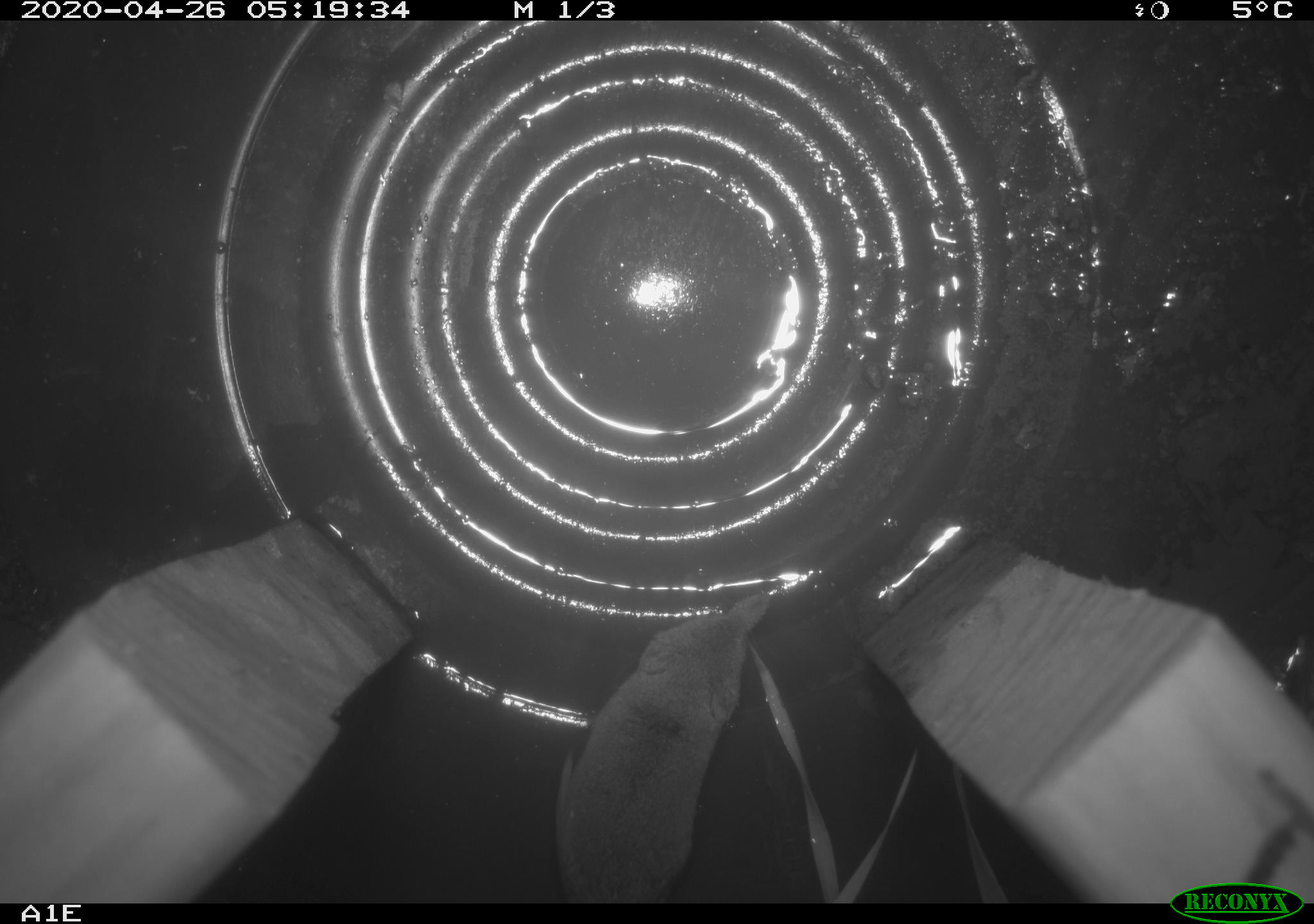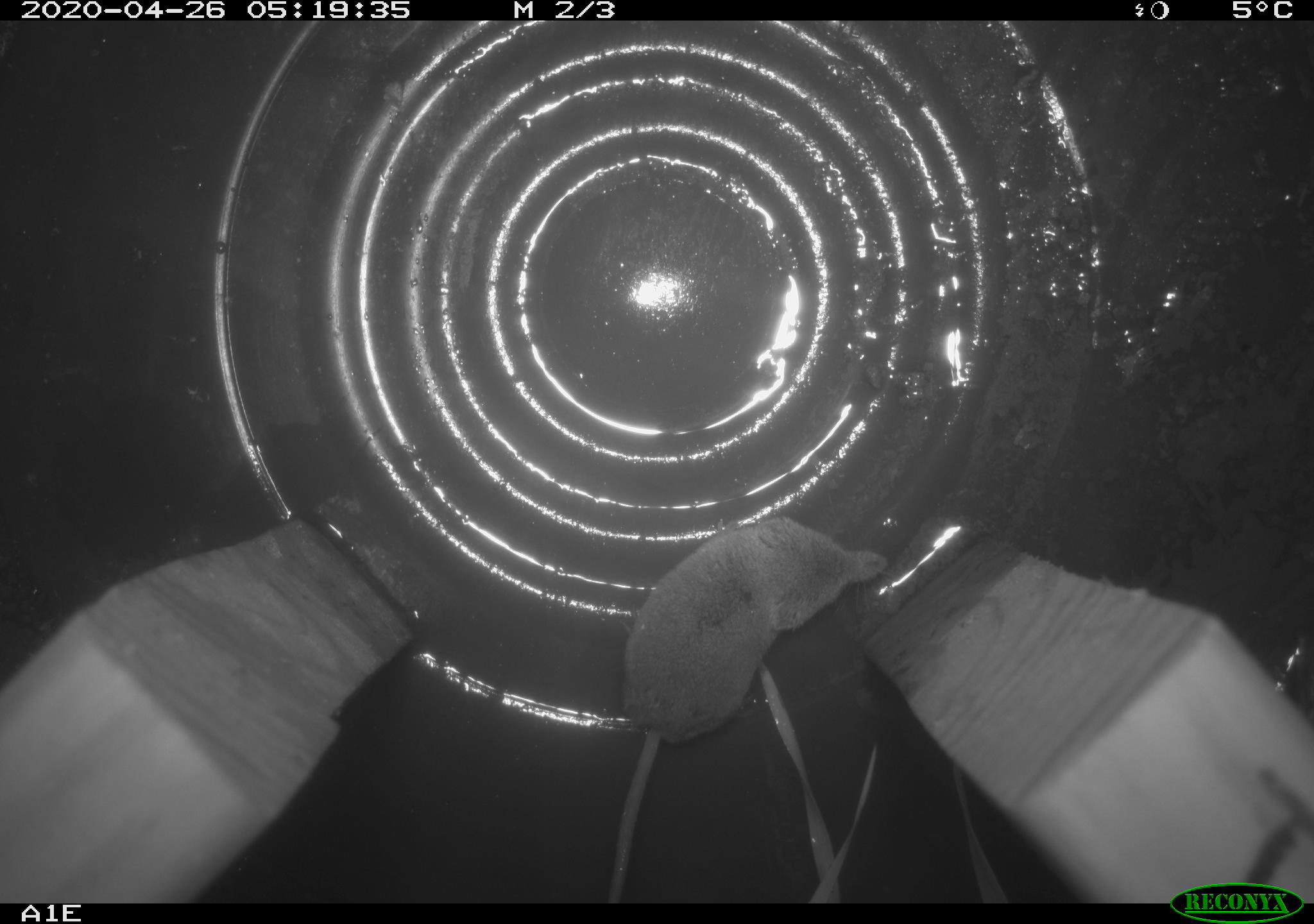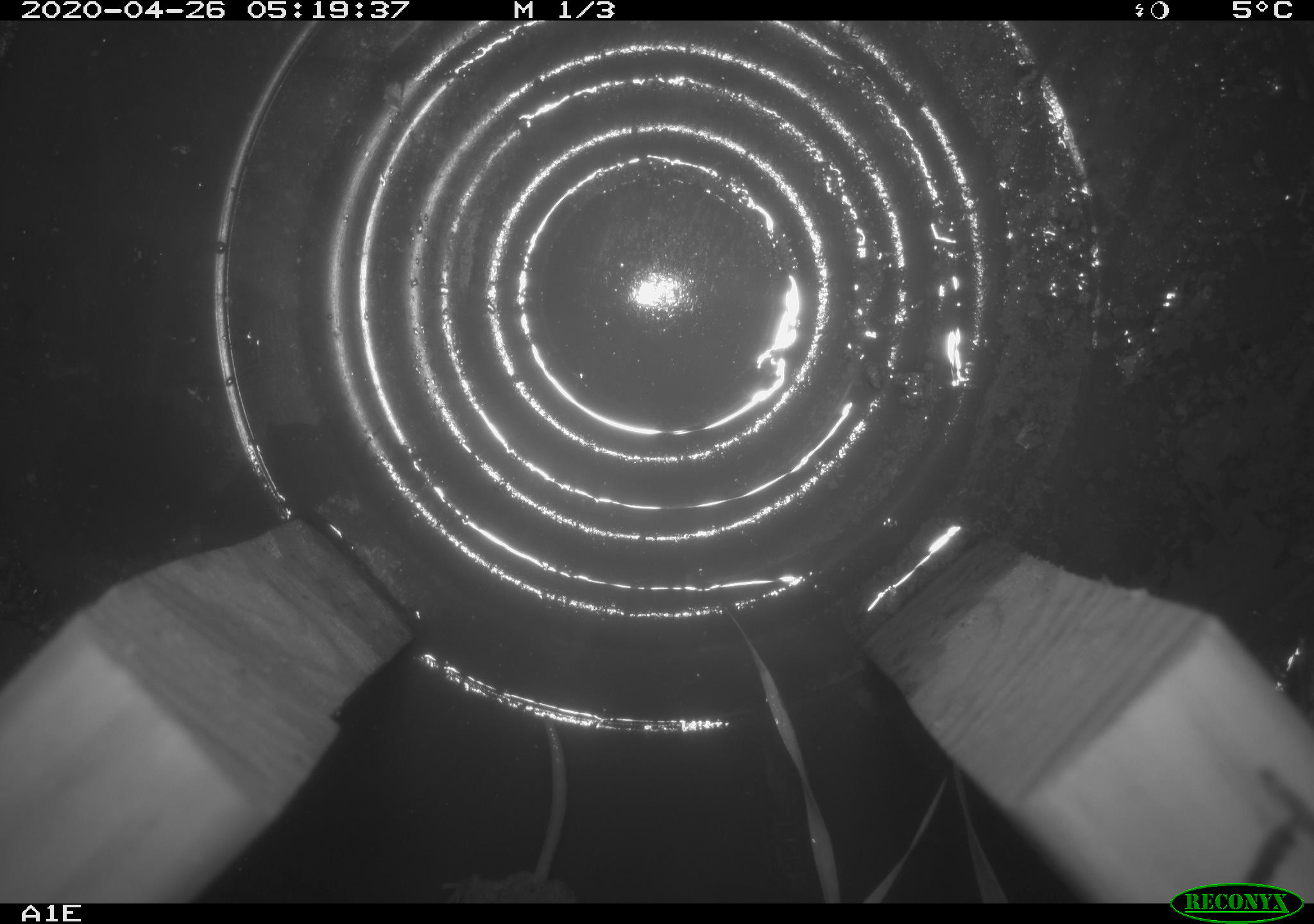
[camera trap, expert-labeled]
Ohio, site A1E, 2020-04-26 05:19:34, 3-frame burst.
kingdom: Animalia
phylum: Chordata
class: Mammalia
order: Eulipotyphla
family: Soricidae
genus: Sorex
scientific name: Sorex cinereus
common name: masked shrew